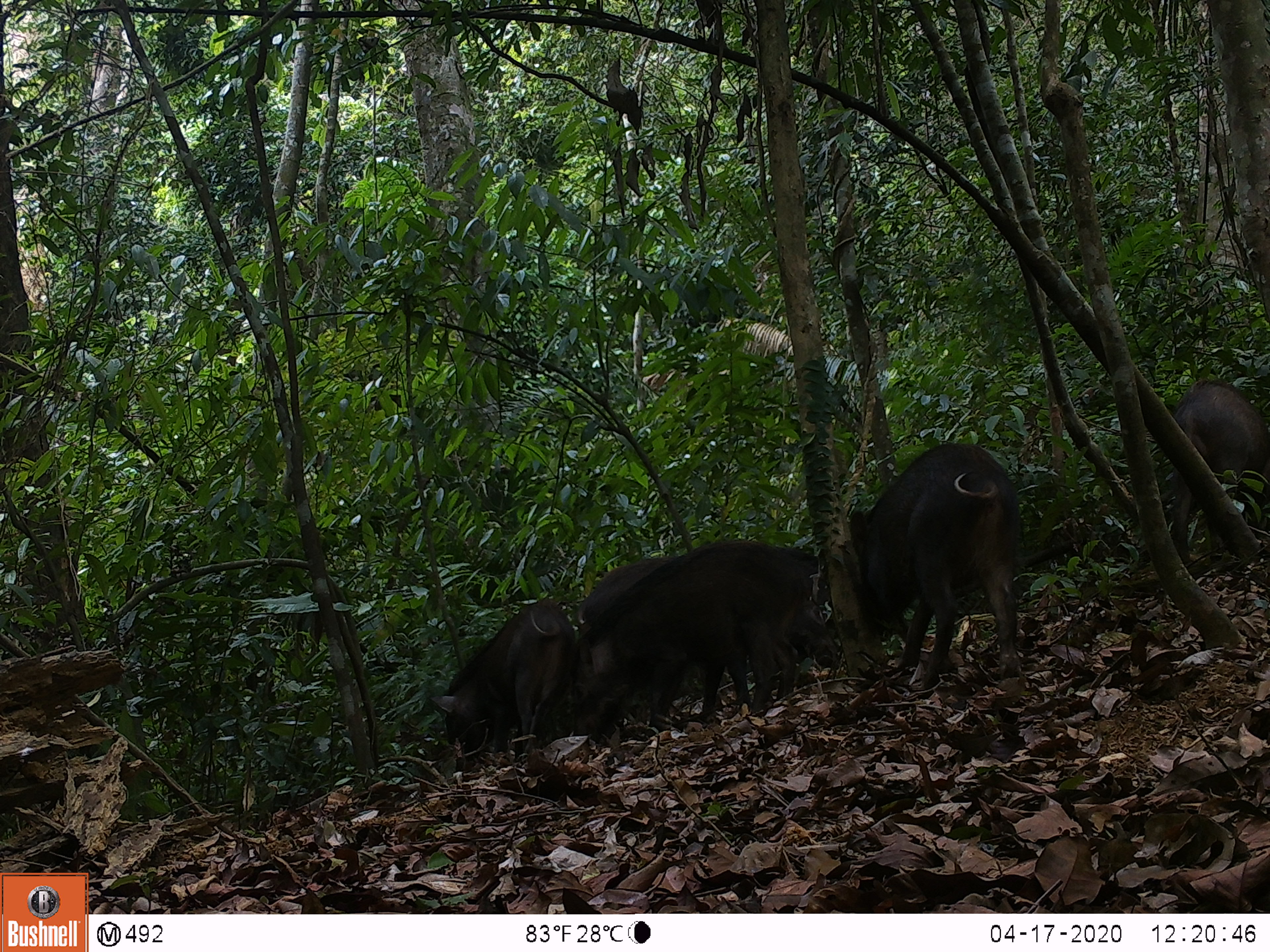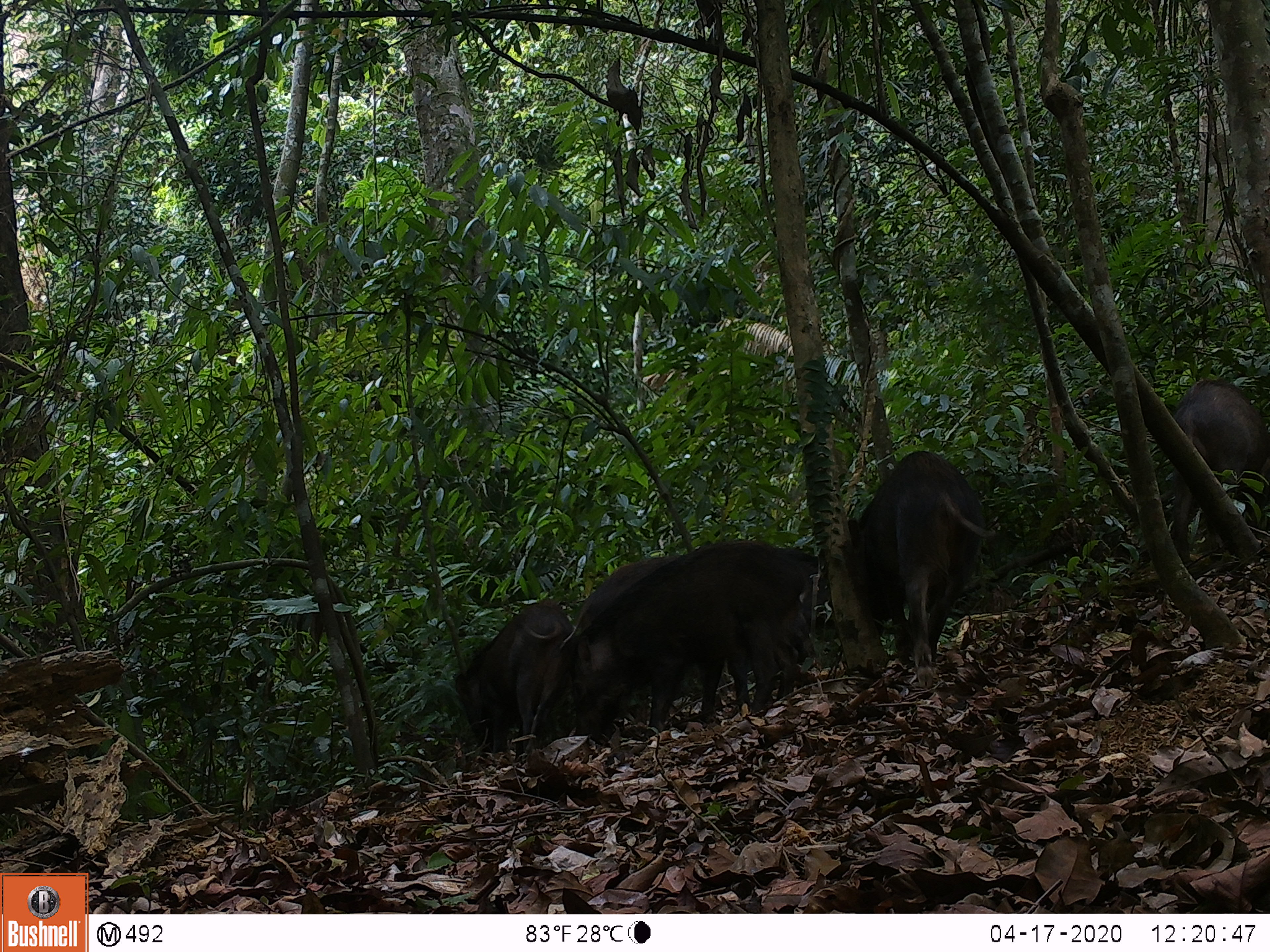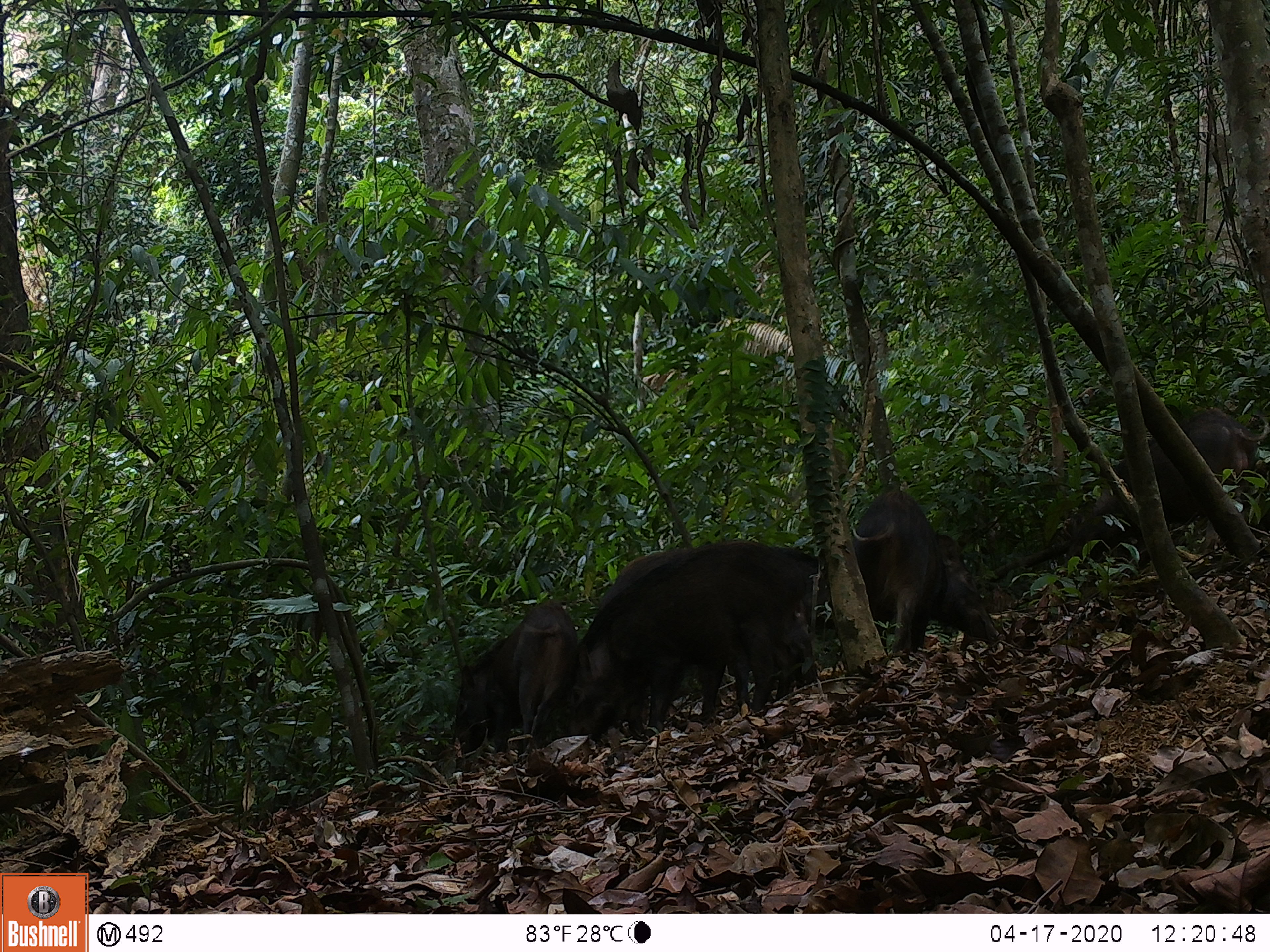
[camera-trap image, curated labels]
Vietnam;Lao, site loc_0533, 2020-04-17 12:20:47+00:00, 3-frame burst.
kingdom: Animalia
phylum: Chordata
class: Mammalia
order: Artiodactyla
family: Suidae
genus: Sus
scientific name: Sus scrofa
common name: eurasian wild pig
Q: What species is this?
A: Eurasian wild pig (Sus scrofa).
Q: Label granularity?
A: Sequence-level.